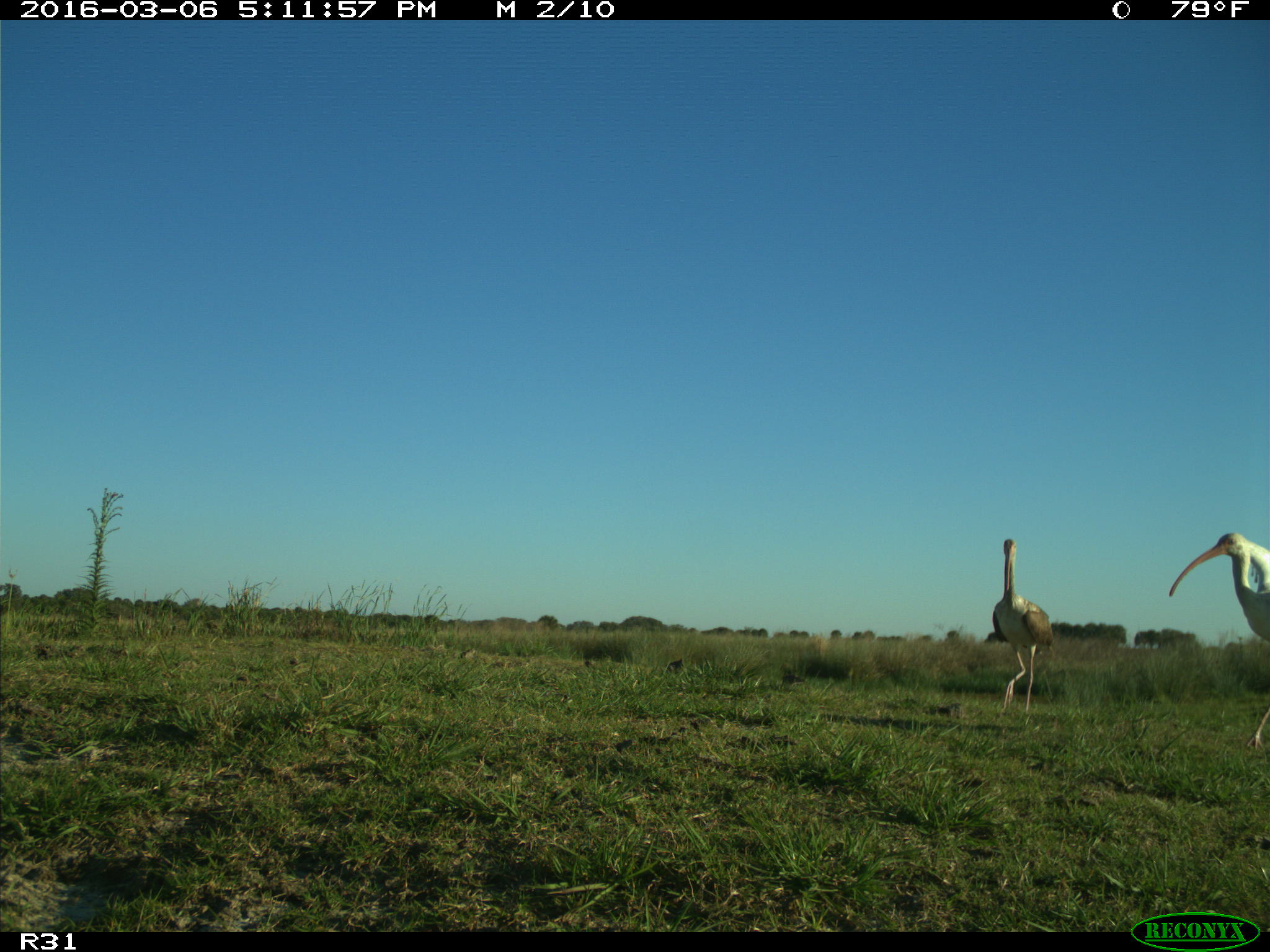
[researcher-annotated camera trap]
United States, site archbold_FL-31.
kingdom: Animalia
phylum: Chordata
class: Aves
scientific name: Aves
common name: birds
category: unidentified bird